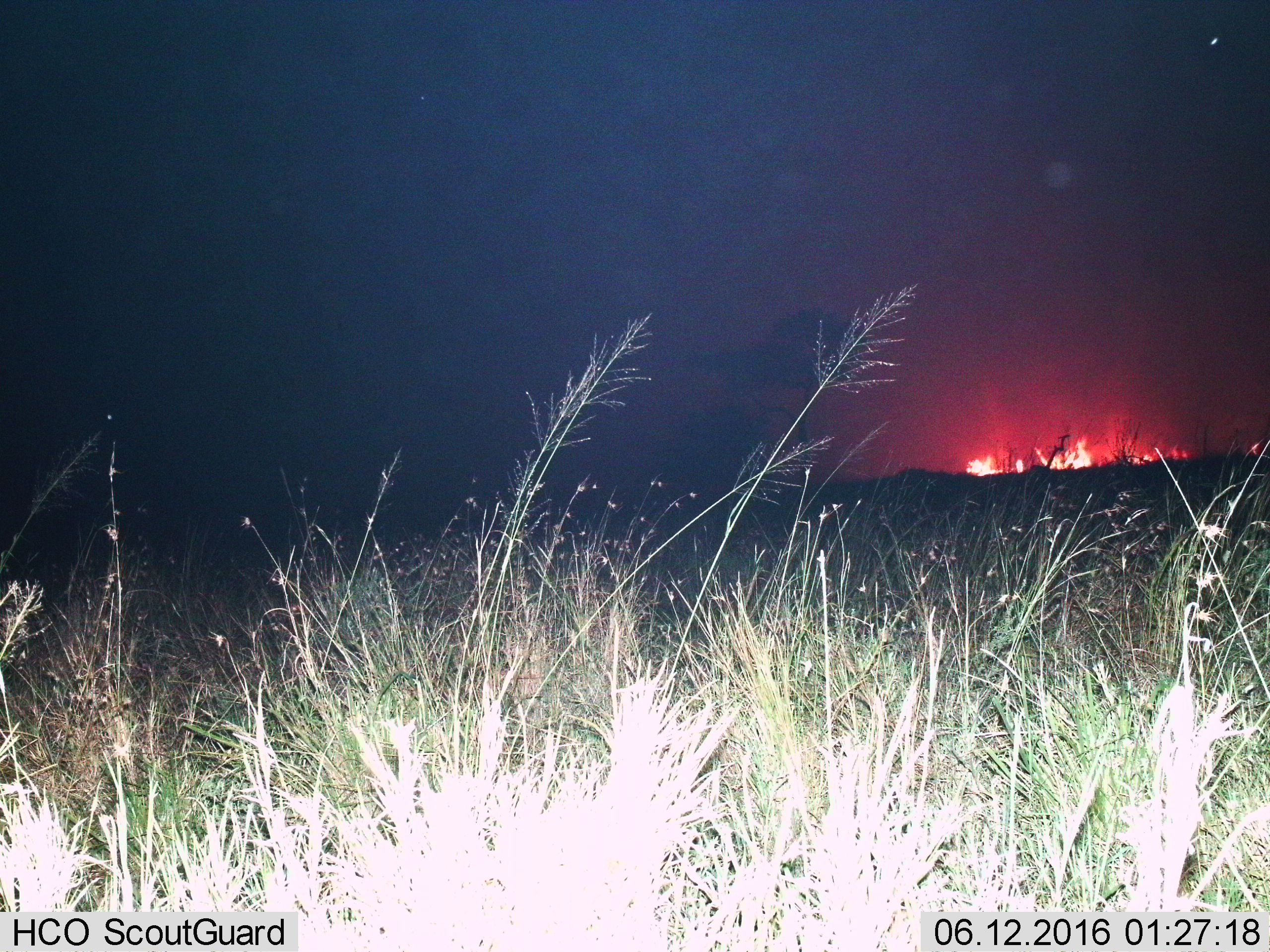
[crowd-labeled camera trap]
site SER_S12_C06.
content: unidentified animal